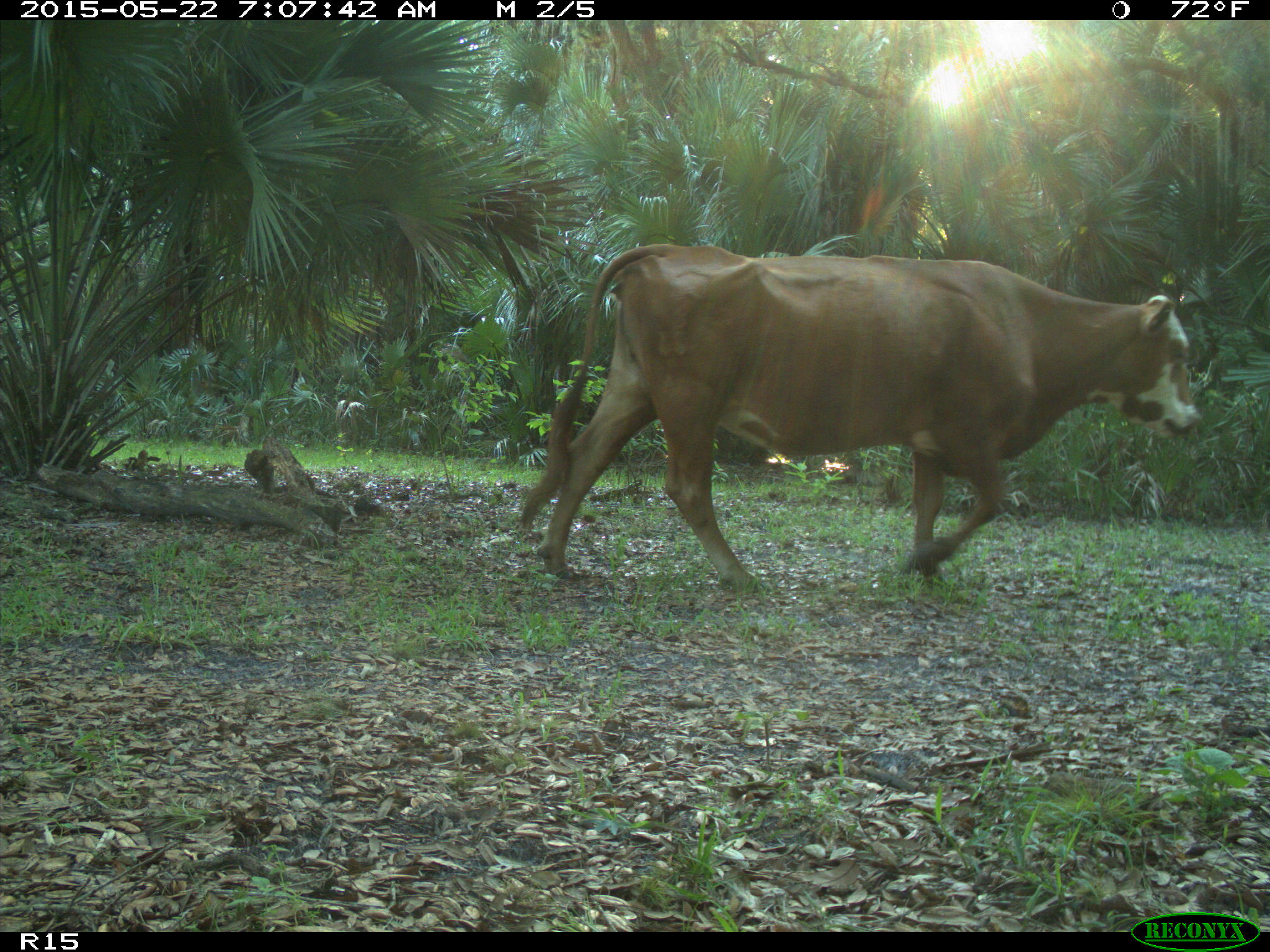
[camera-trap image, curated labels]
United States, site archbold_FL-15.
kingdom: Animalia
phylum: Chordata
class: Mammalia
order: Artiodactyla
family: Bovidae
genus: Bos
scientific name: Bos taurus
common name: domestic cow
Bos taurus (domestic cow).